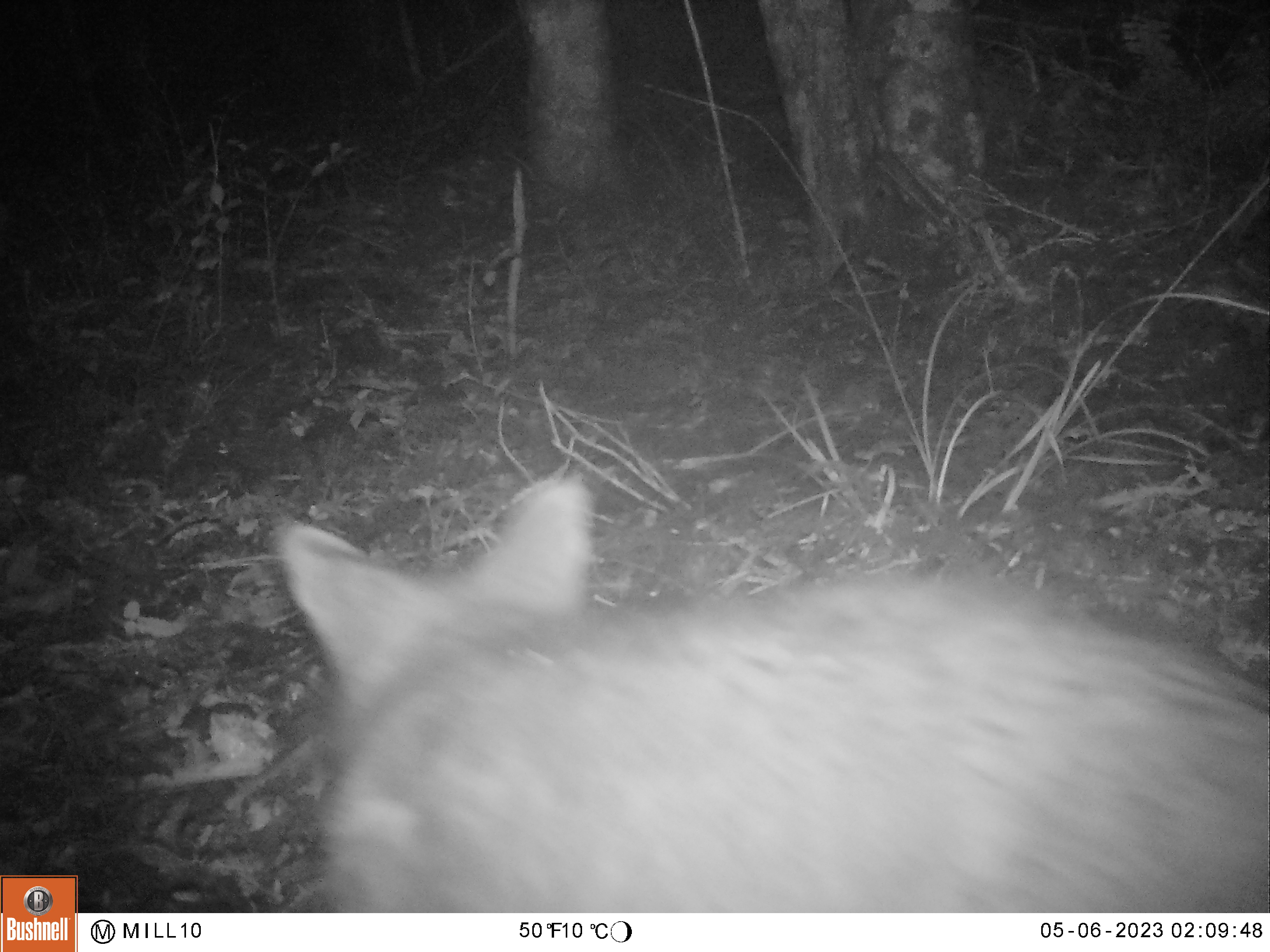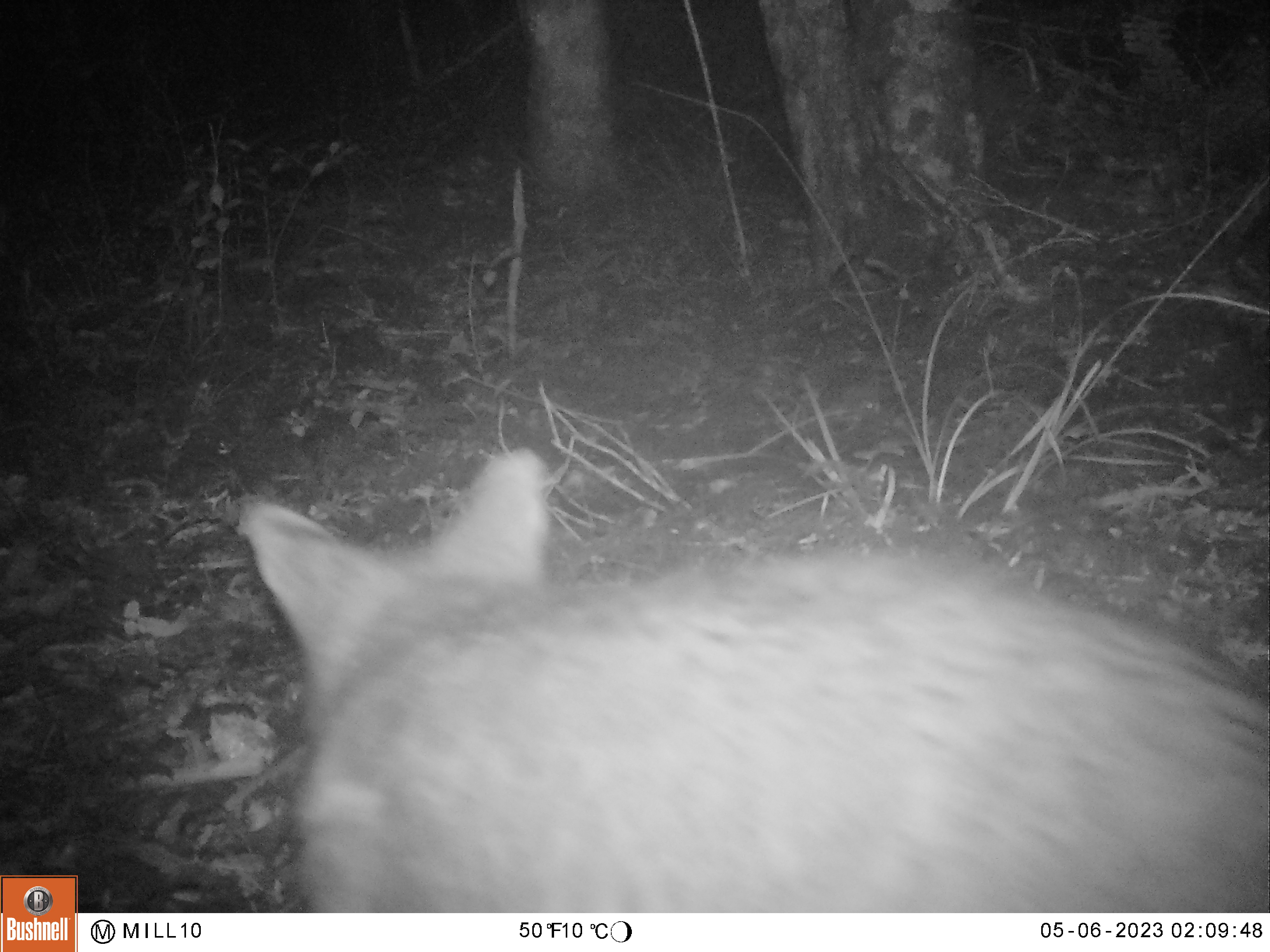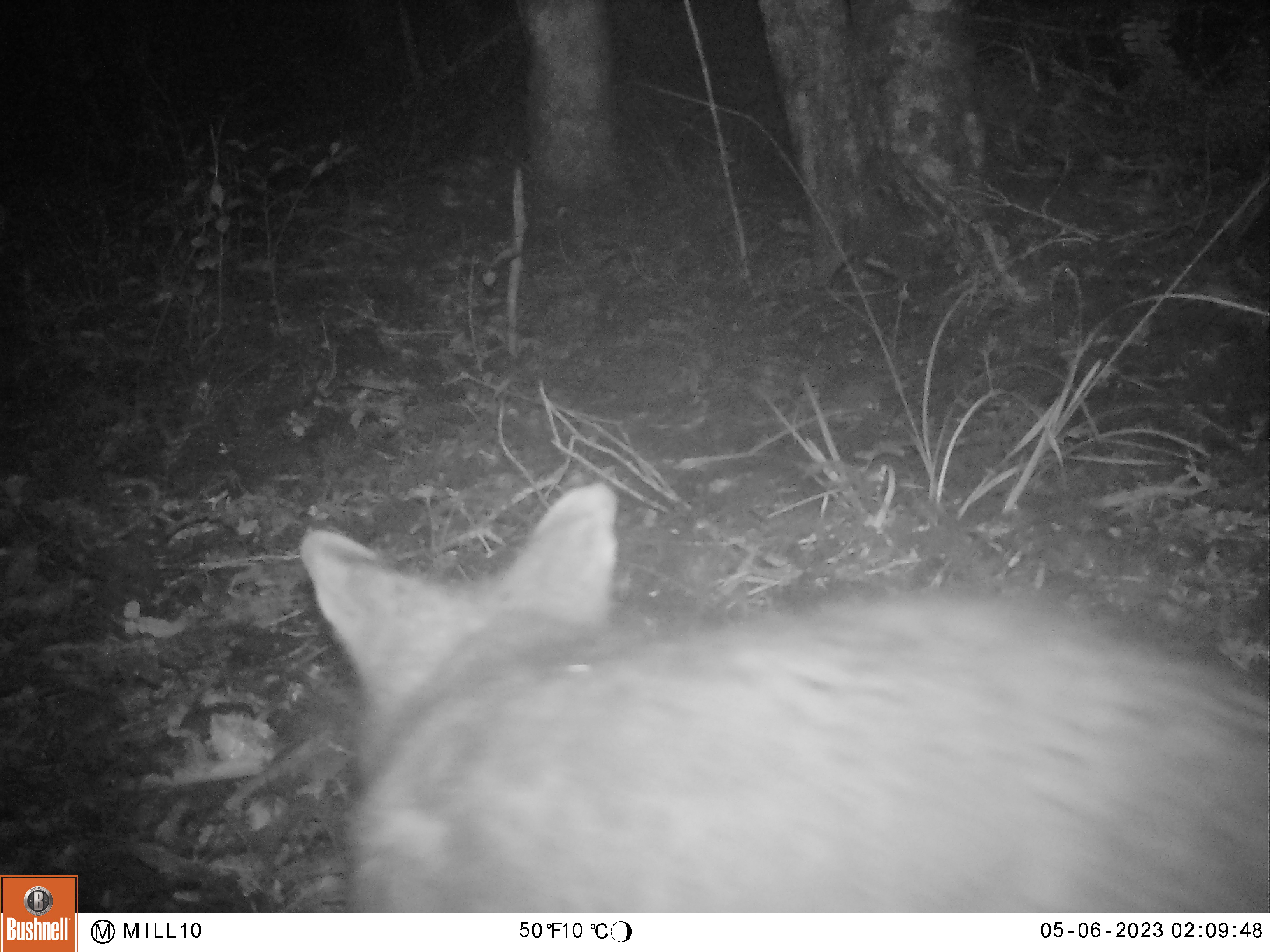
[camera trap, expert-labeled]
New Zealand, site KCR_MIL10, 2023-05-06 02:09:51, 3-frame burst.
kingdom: Animalia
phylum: Chordata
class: Mammalia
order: Diprotodontia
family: Phalangeridae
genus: Trichosurus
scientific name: Trichosurus vulpecula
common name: common brushtail possum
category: possum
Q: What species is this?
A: Possum (common brushtail possum) (Trichosurus vulpecula).